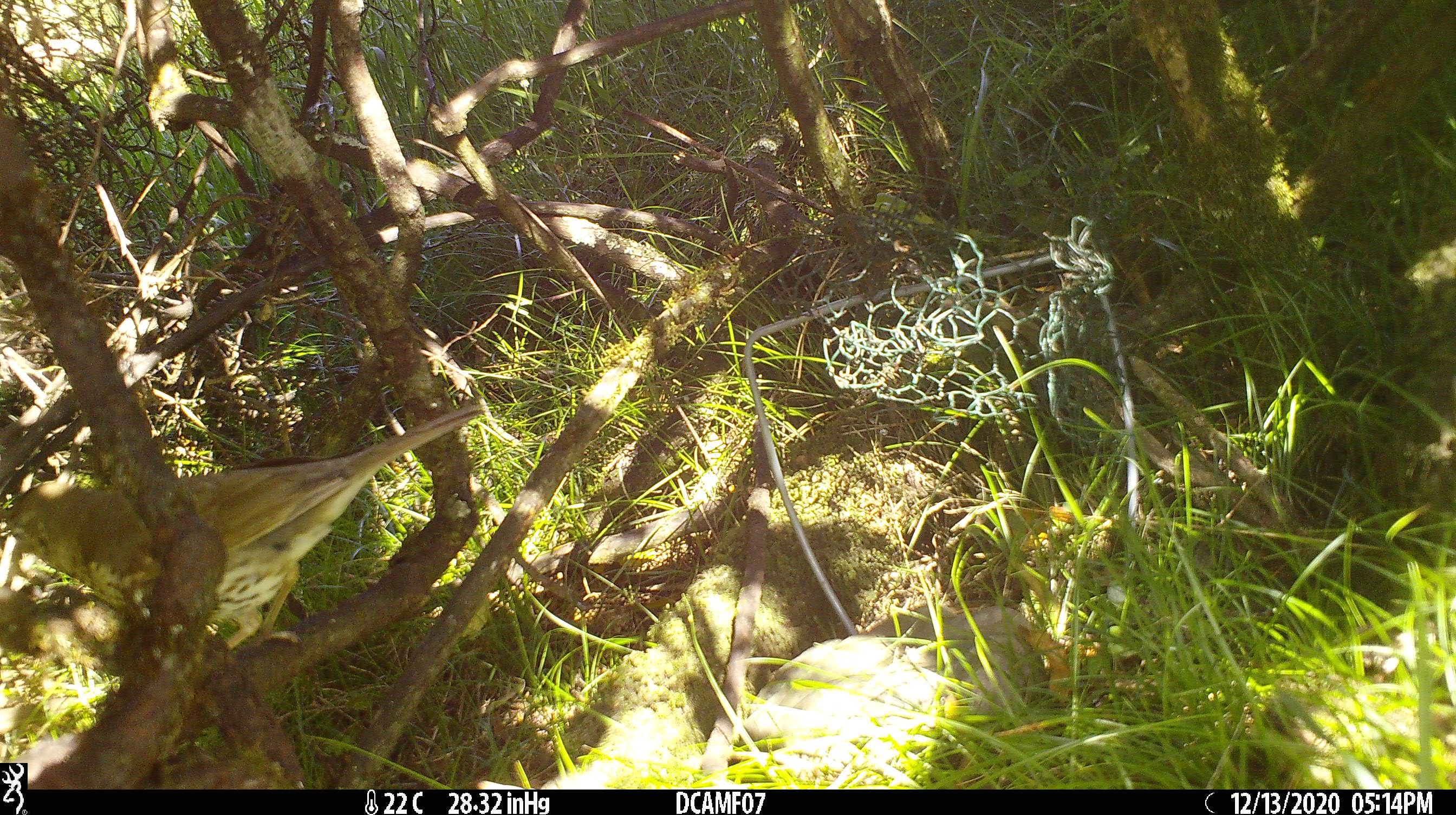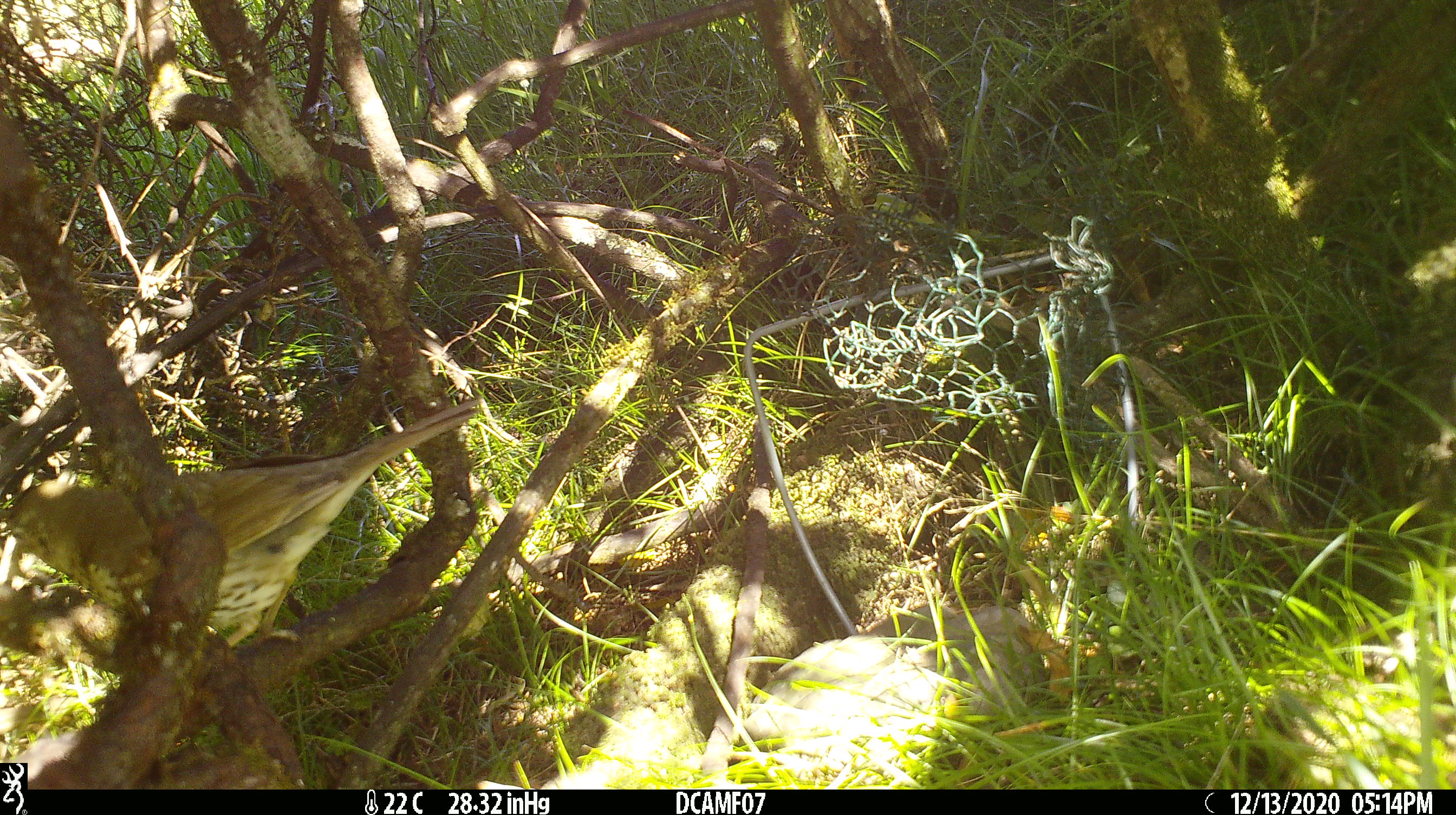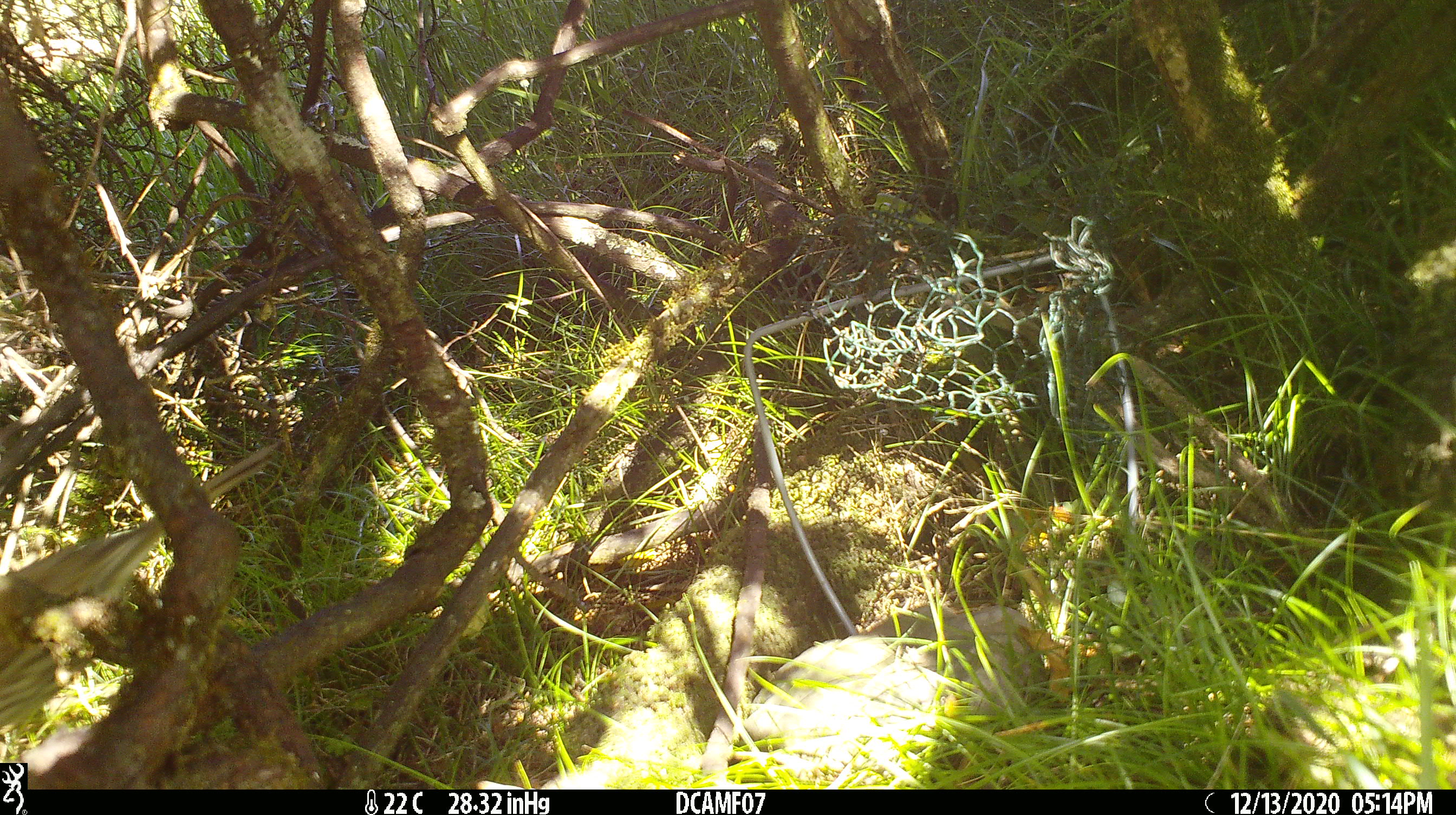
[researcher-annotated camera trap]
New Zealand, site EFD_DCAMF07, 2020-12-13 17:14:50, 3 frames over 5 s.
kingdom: Animalia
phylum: Chordata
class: Aves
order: Passeriformes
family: Turdidae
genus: Turdus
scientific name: Turdus philomelos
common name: song thrush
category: thrush